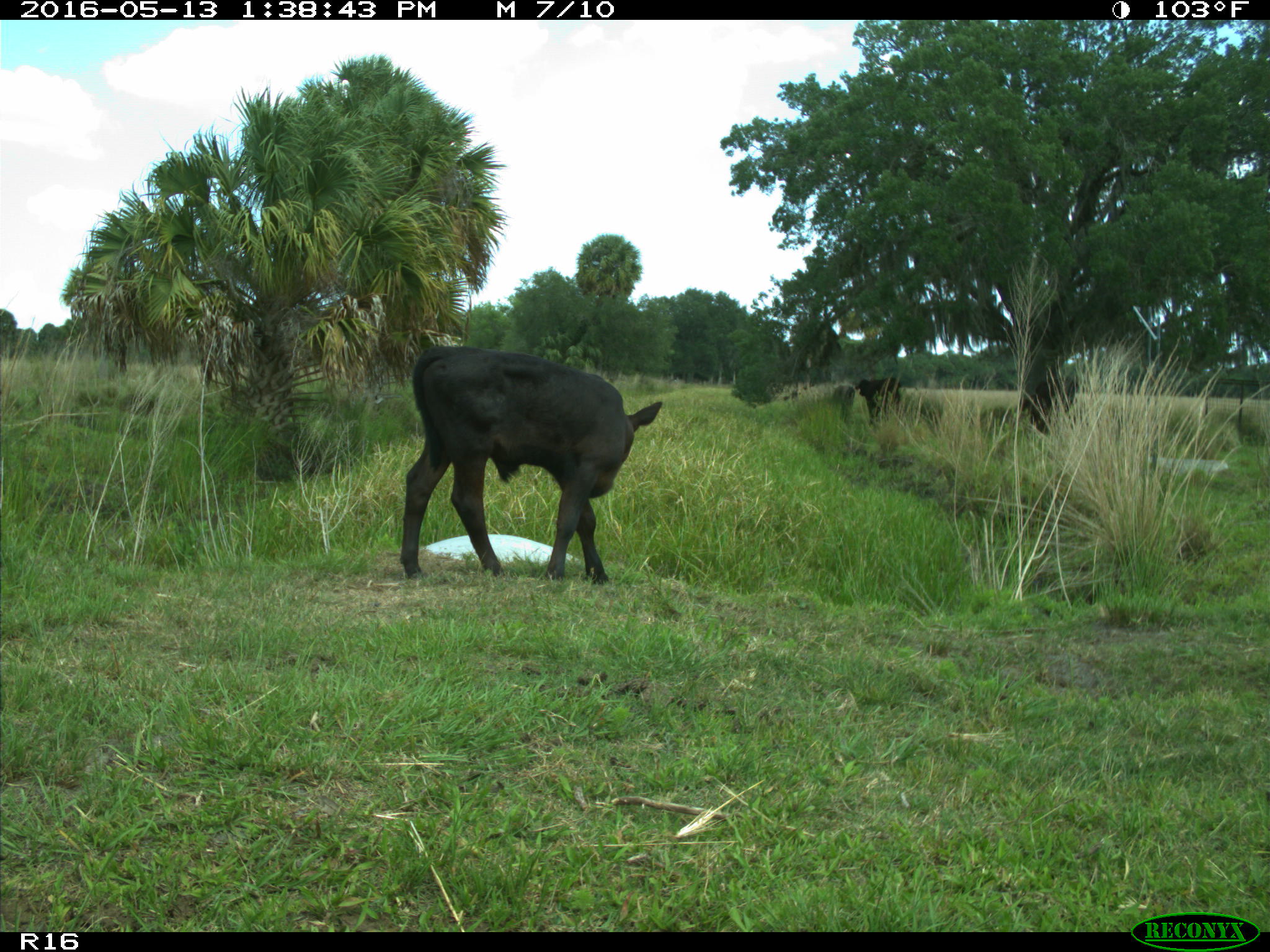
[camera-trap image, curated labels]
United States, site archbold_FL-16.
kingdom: Animalia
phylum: Chordata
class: Mammalia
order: Artiodactyla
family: Bovidae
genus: Bos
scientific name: Bos taurus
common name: domestic cow